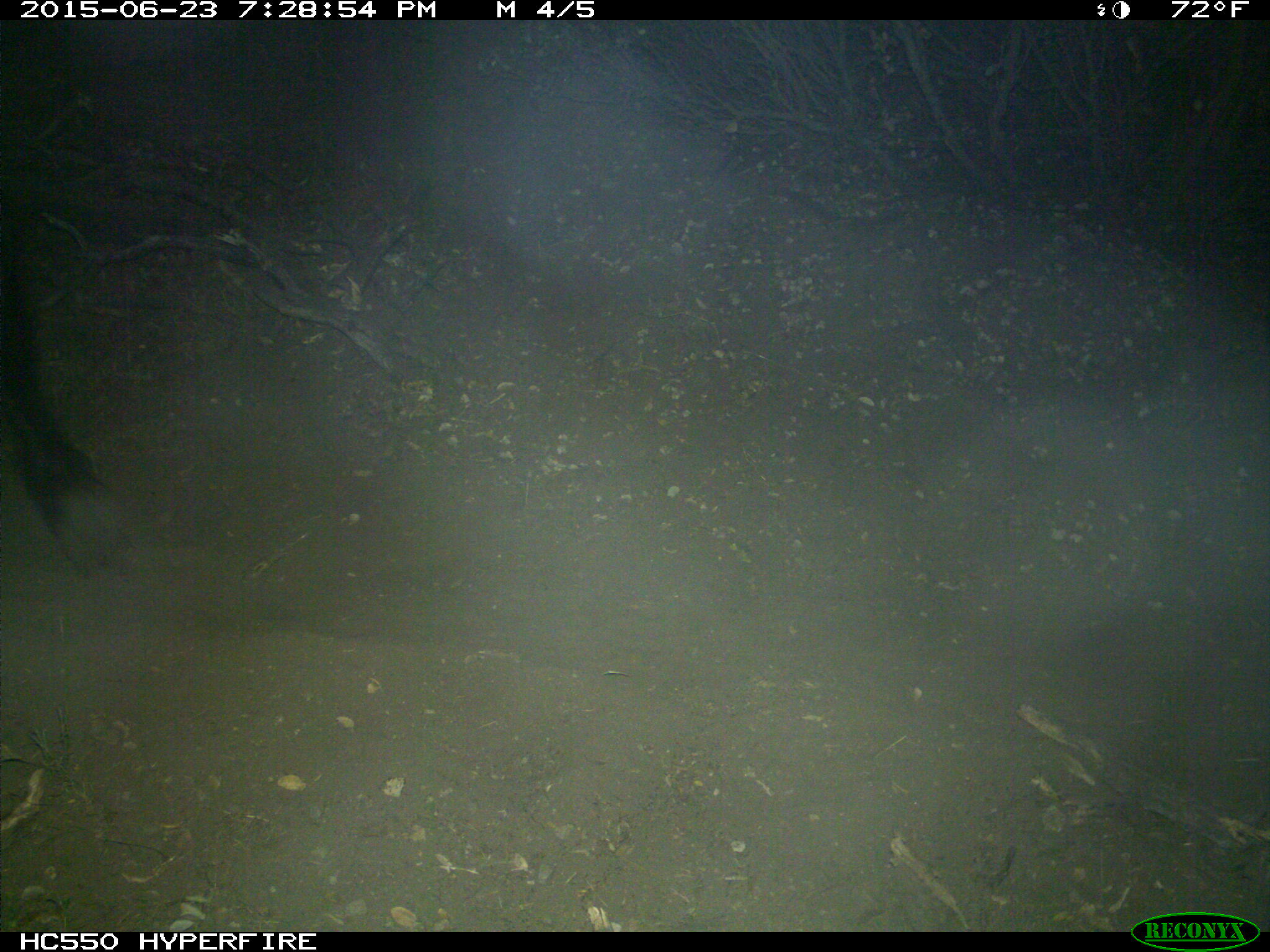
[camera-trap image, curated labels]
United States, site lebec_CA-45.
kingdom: Animalia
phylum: Chordata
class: Mammalia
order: Artiodactyla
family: Bovidae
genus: Bos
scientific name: Bos taurus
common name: domestic cow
Bos taurus (domestic cow).